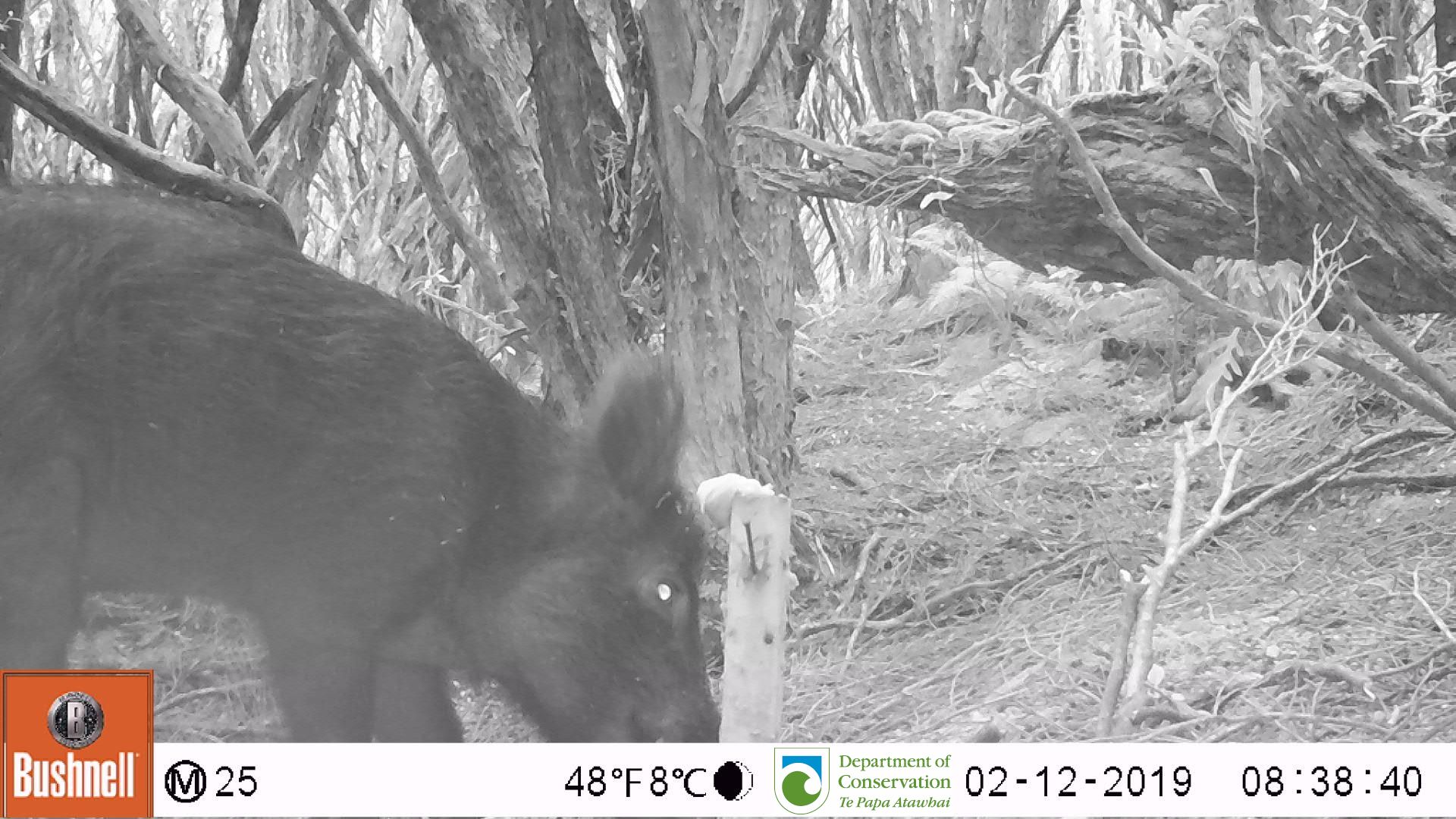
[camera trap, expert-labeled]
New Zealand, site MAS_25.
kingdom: Animalia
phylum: Chordata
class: Mammalia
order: Artiodactyla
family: Suidae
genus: Sus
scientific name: Sus scrofa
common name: pig